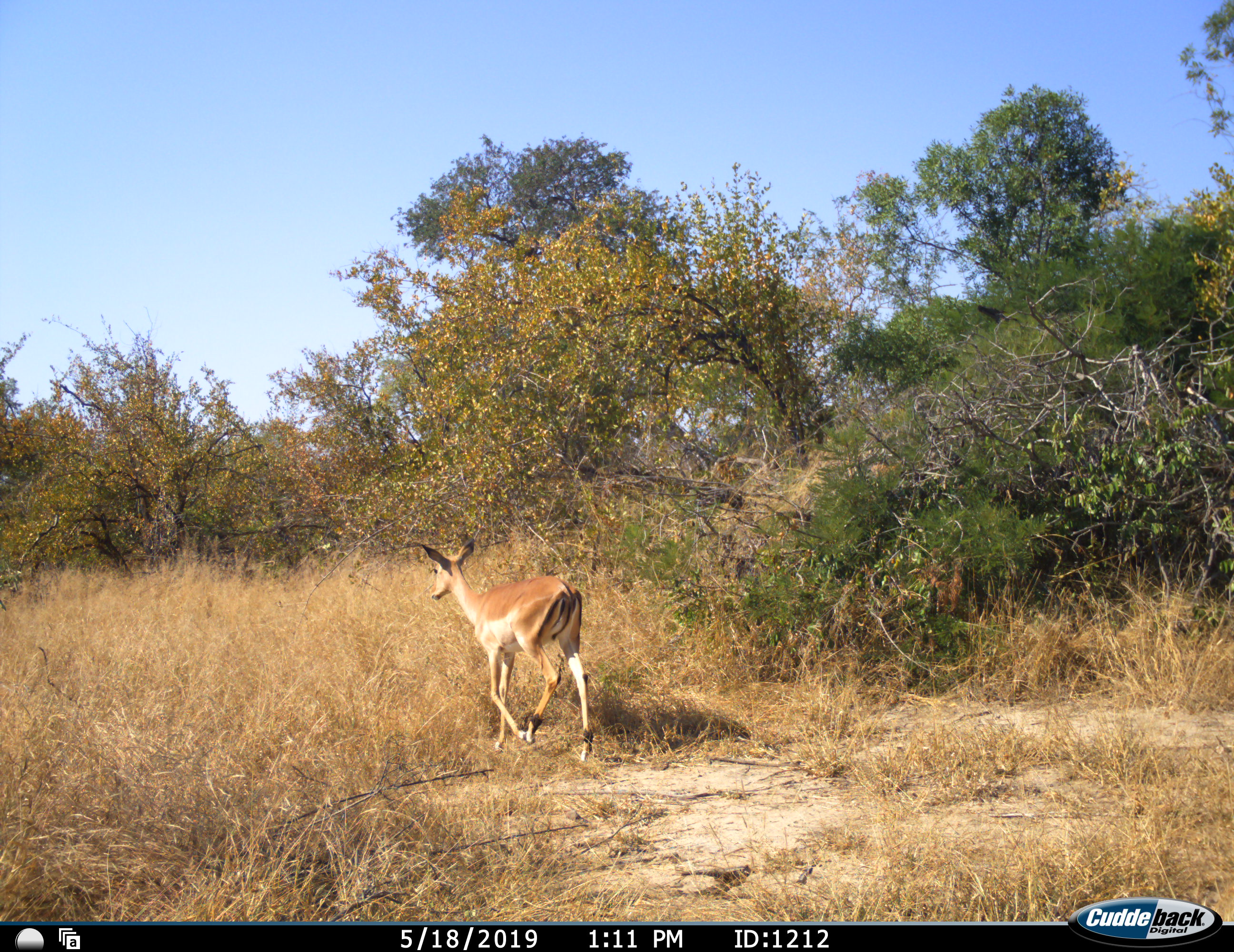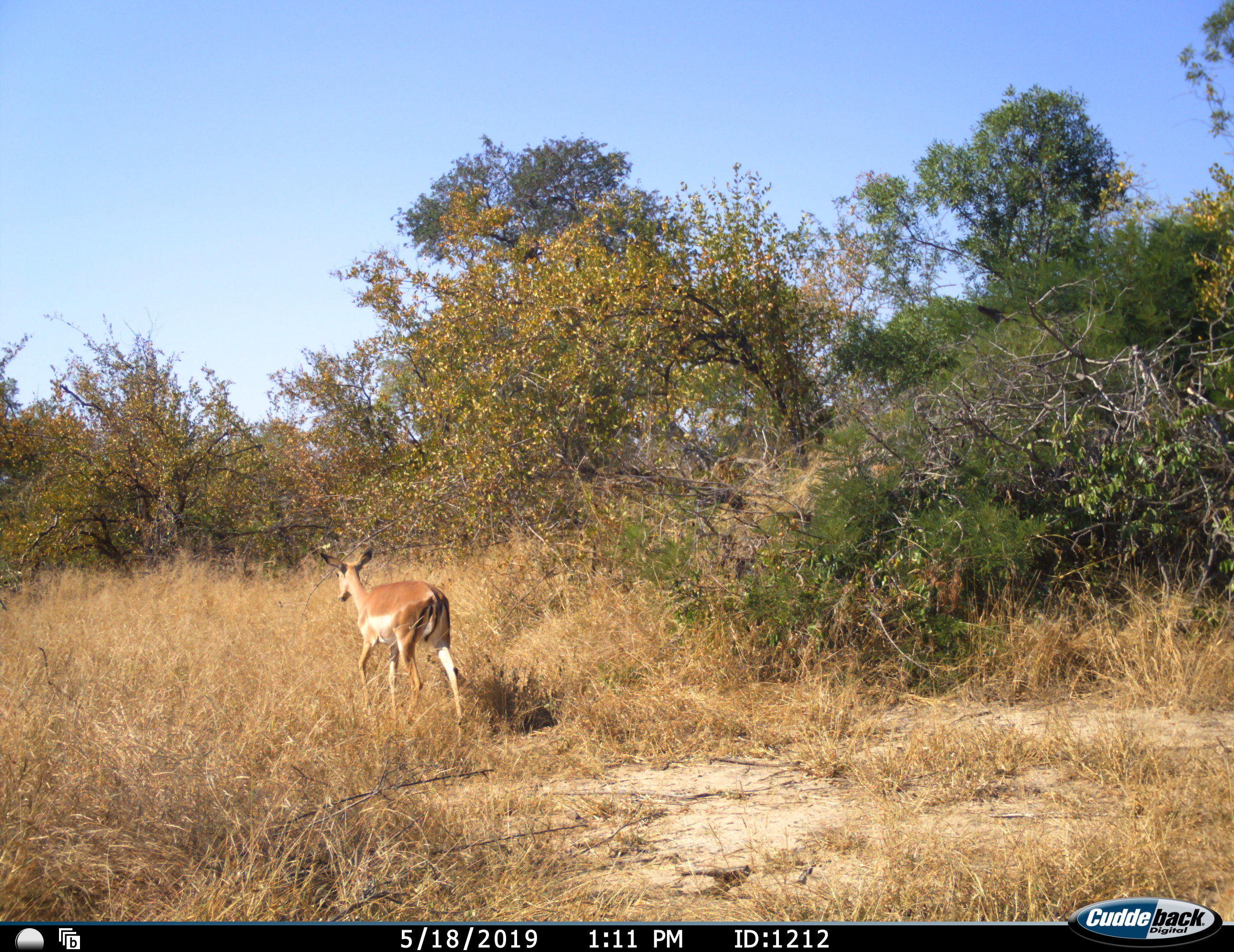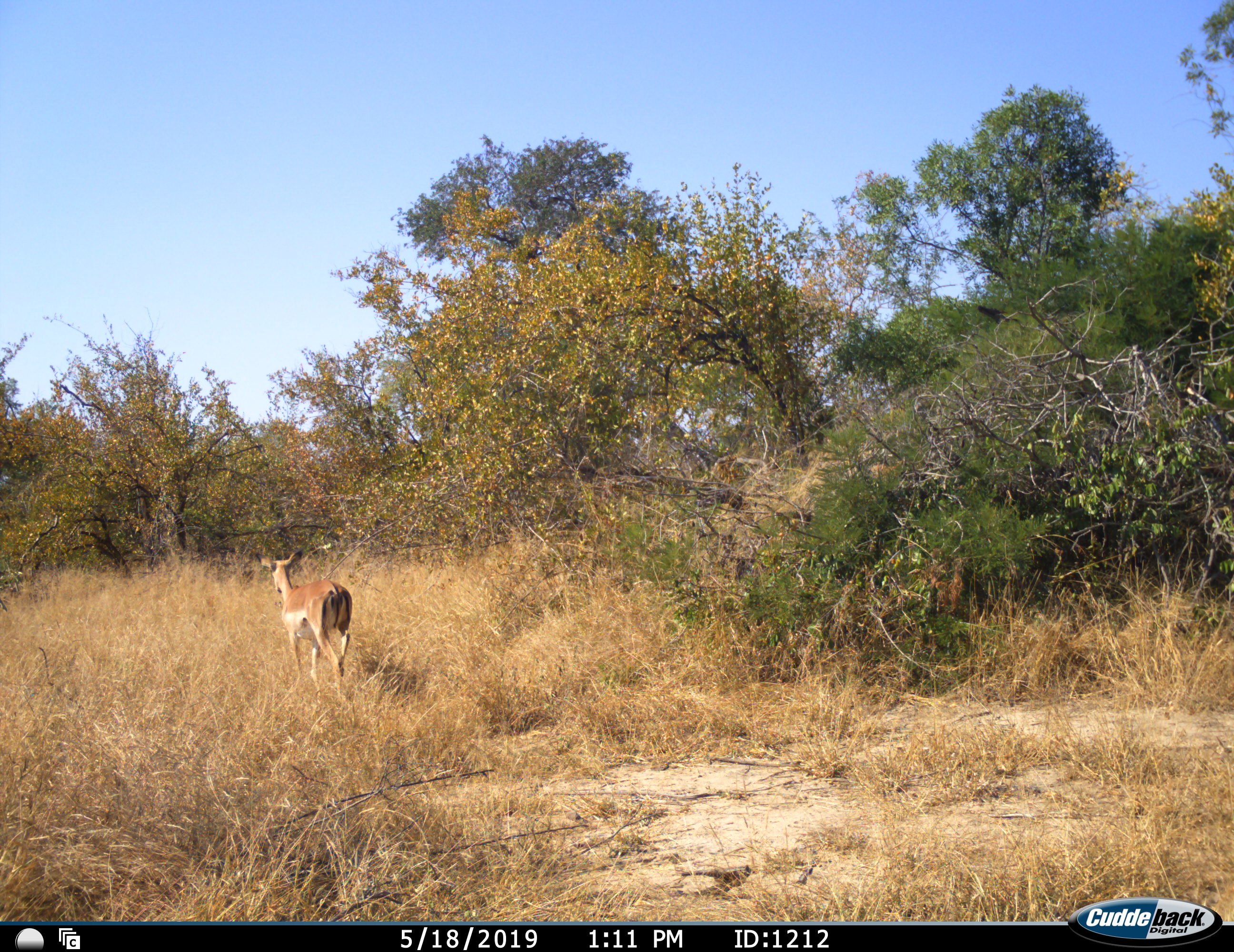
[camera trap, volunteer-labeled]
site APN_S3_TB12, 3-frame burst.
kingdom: Animalia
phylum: Chordata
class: Mammalia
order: Artiodactyla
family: Bovidae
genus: Aepyceros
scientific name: Aepyceros melampus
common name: impala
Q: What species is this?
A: Impala (Aepyceros melampus).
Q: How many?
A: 1.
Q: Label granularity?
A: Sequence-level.